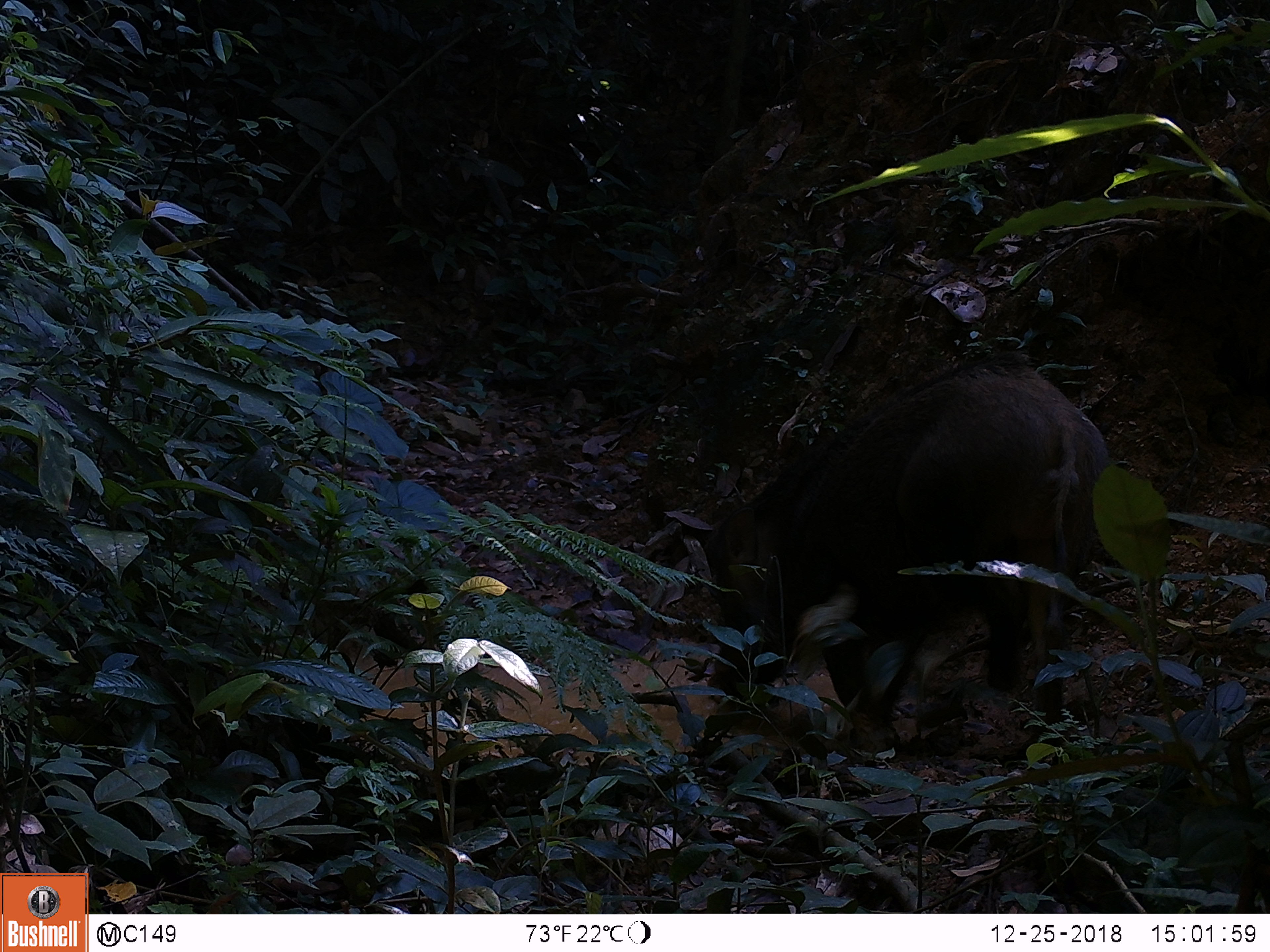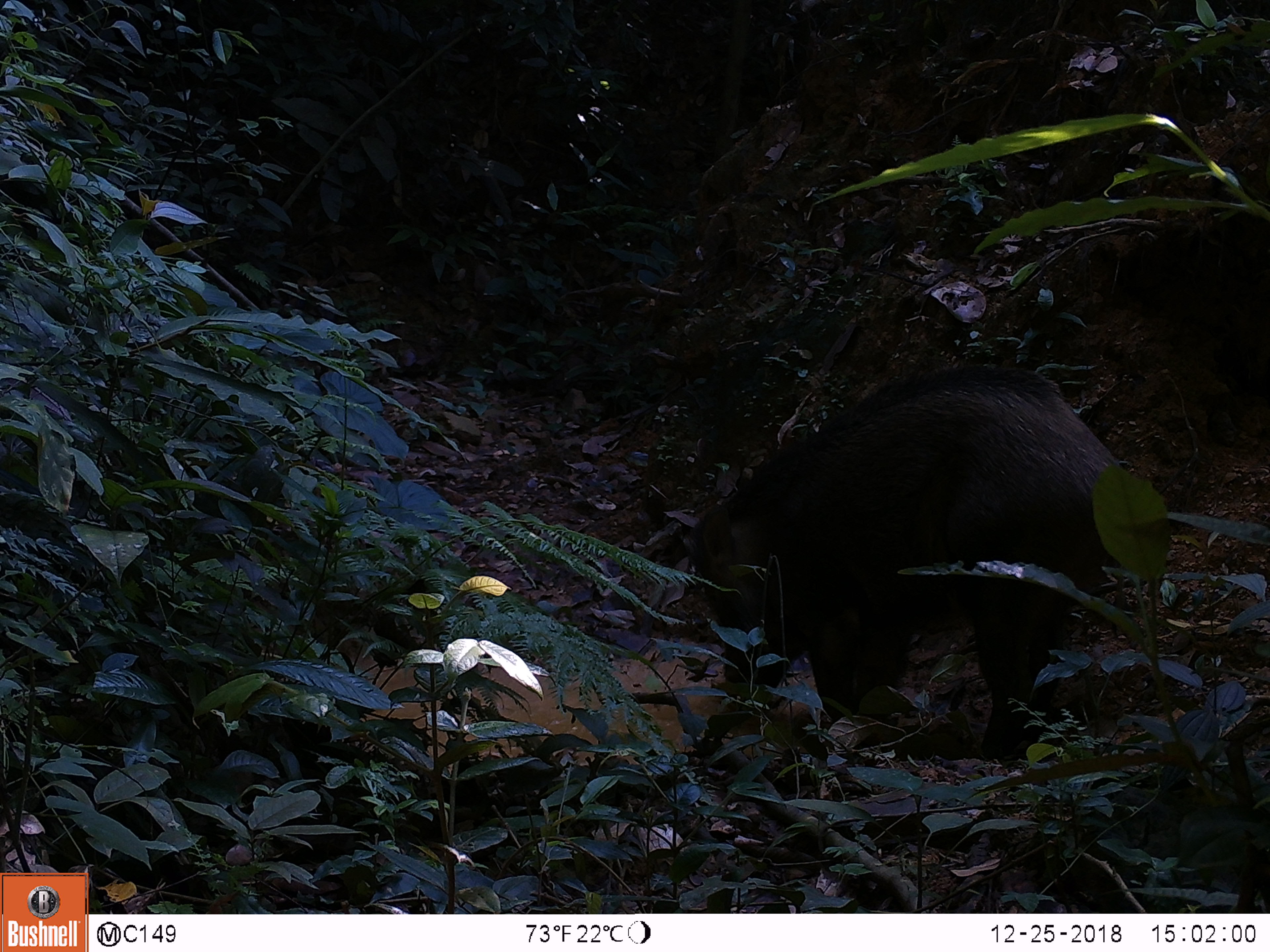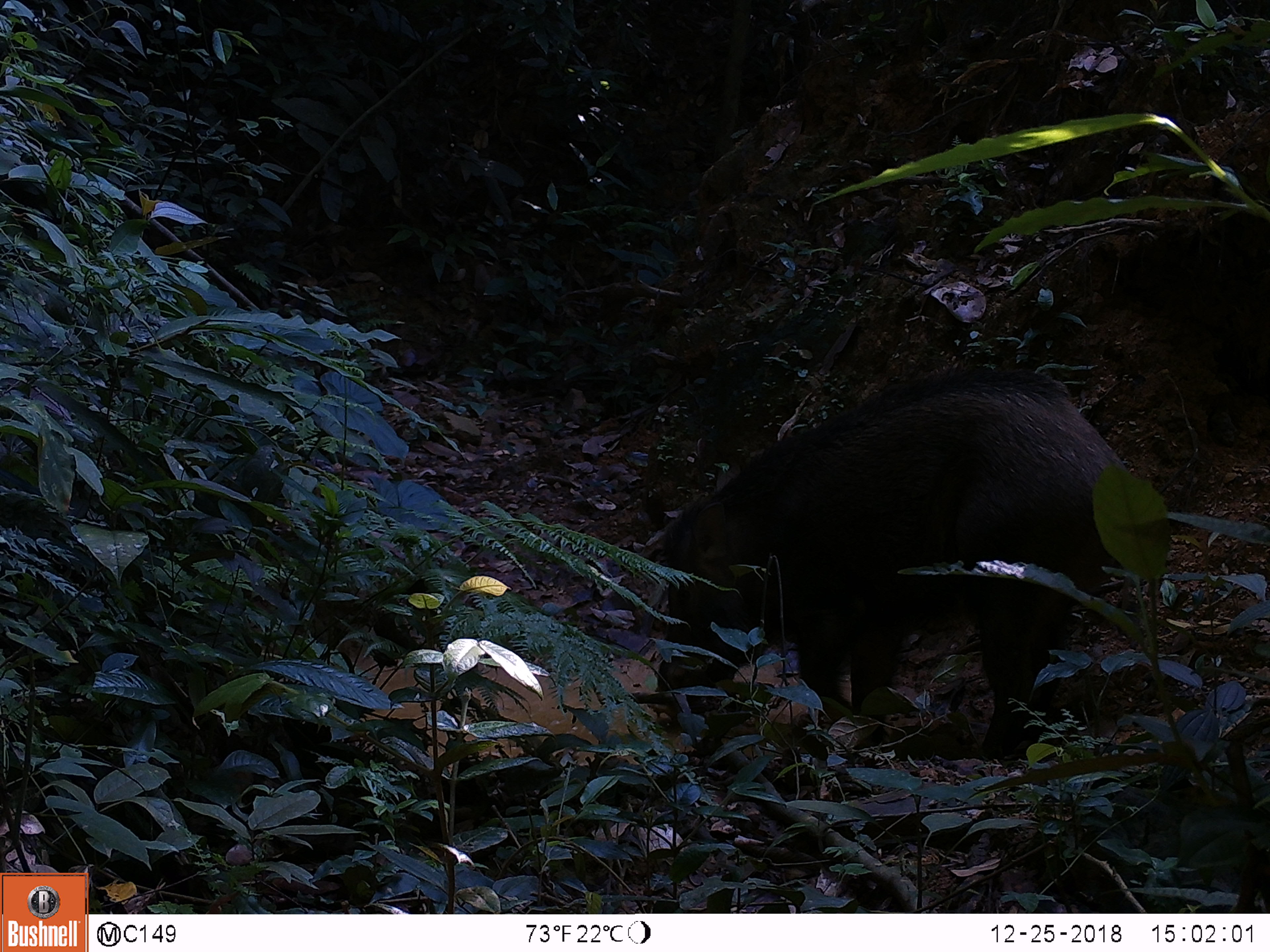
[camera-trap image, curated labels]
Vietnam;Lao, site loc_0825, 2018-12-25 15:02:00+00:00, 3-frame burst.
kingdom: Animalia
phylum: Chordata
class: Mammalia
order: Artiodactyla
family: Suidae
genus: Sus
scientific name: Sus scrofa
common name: eurasian wild pig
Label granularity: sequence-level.